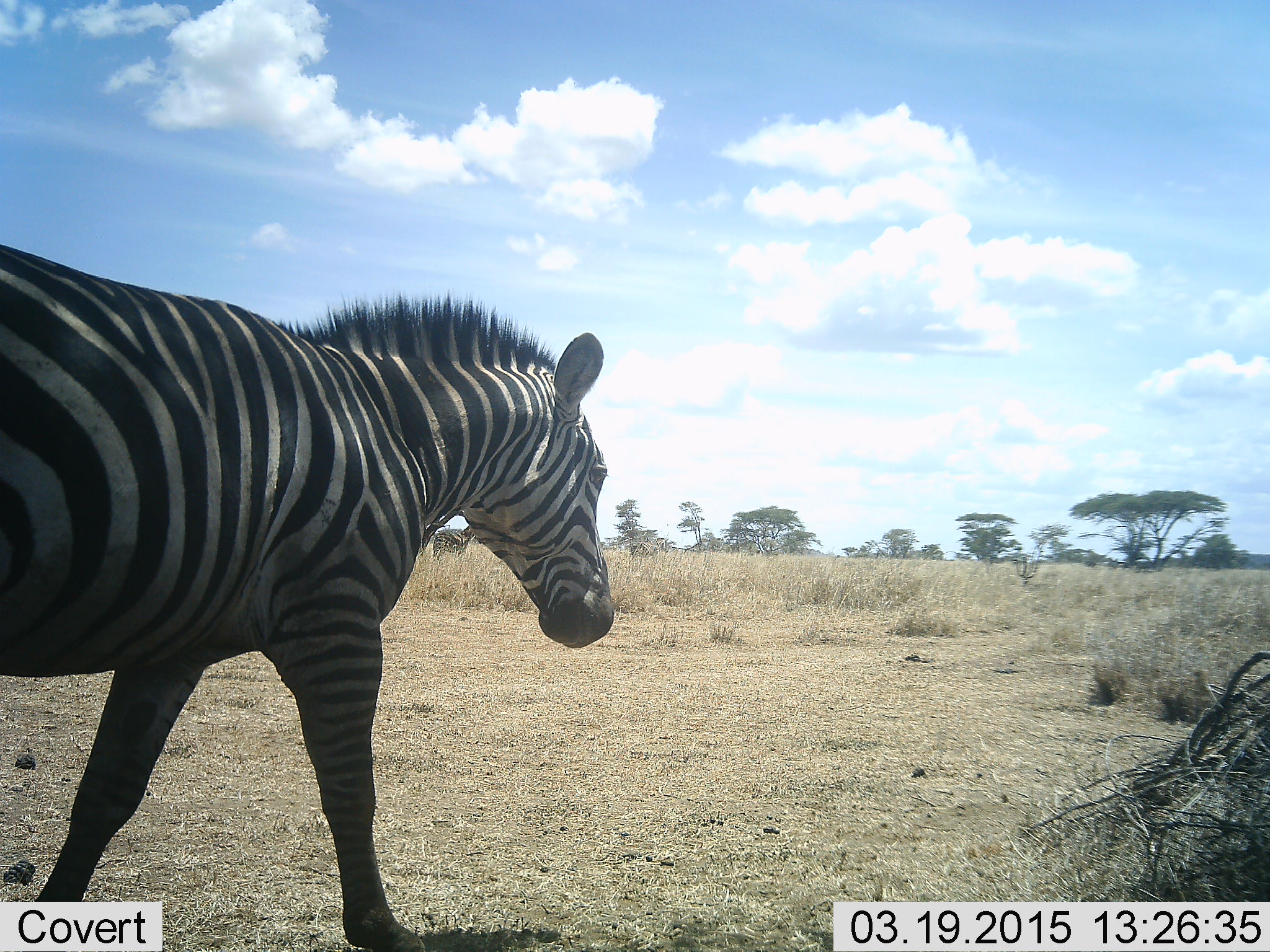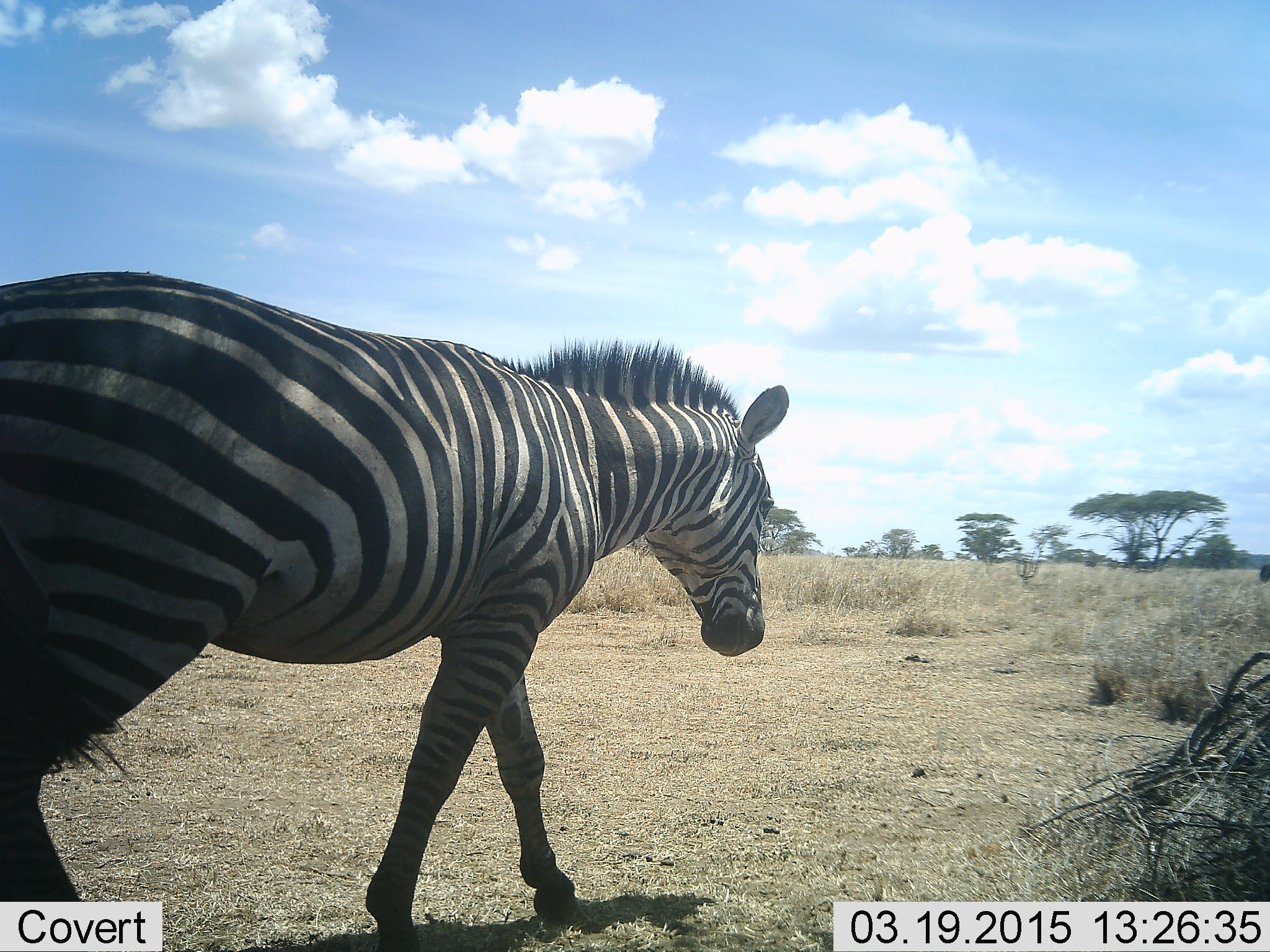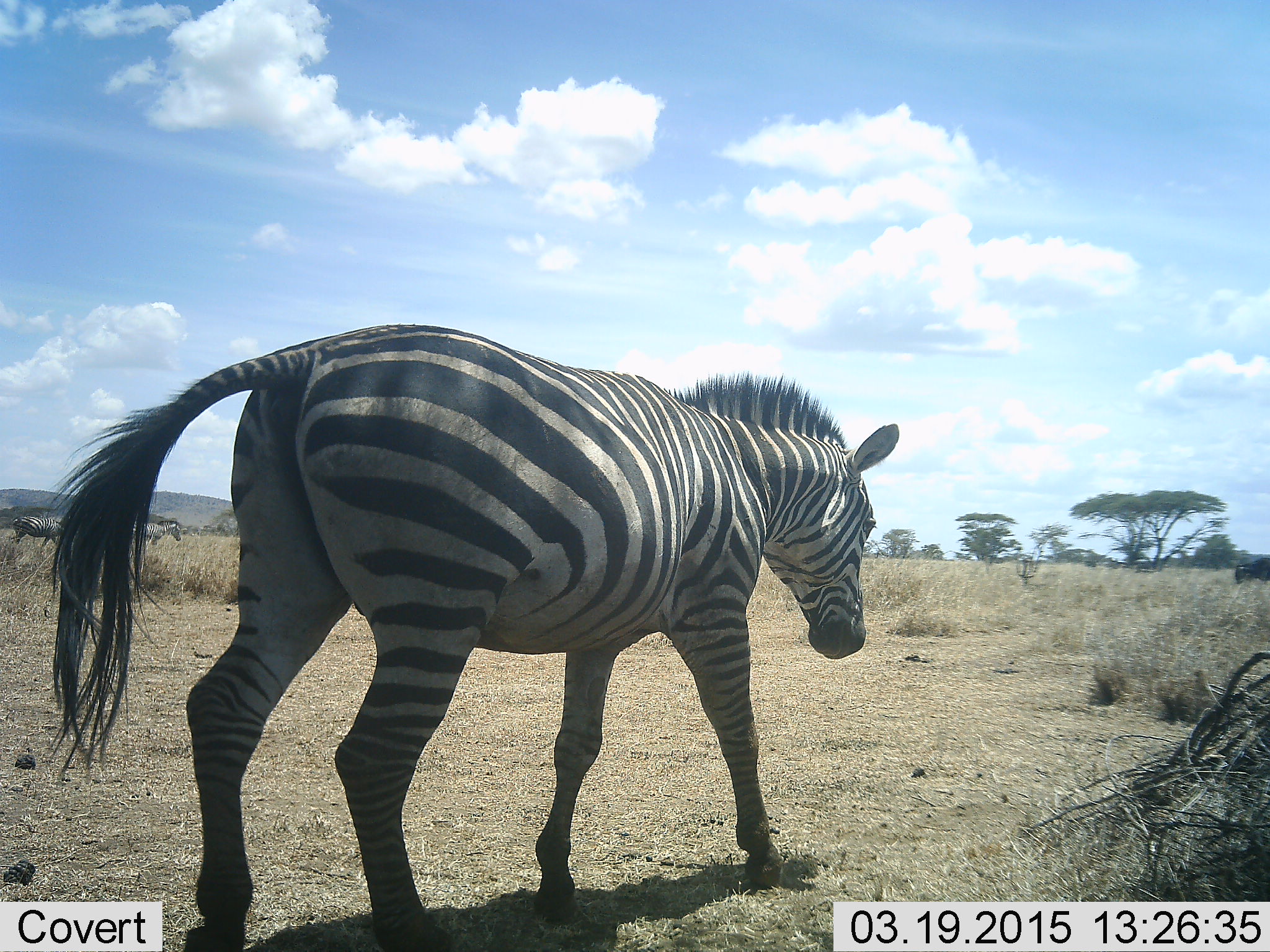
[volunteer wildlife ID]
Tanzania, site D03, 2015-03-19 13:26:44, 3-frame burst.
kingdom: Animalia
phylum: Chordata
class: Mammalia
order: Perissodactyla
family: Equidae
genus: Equus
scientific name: Equus quagga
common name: plains zebra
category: zebra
Zebra (plains zebra) (Equus quagga), count 1. Behavior (volunteer vote fractions): standing 24%, resting 0%, moving 94%, interacting 0%. Young present (vote fraction): 0%. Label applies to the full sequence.